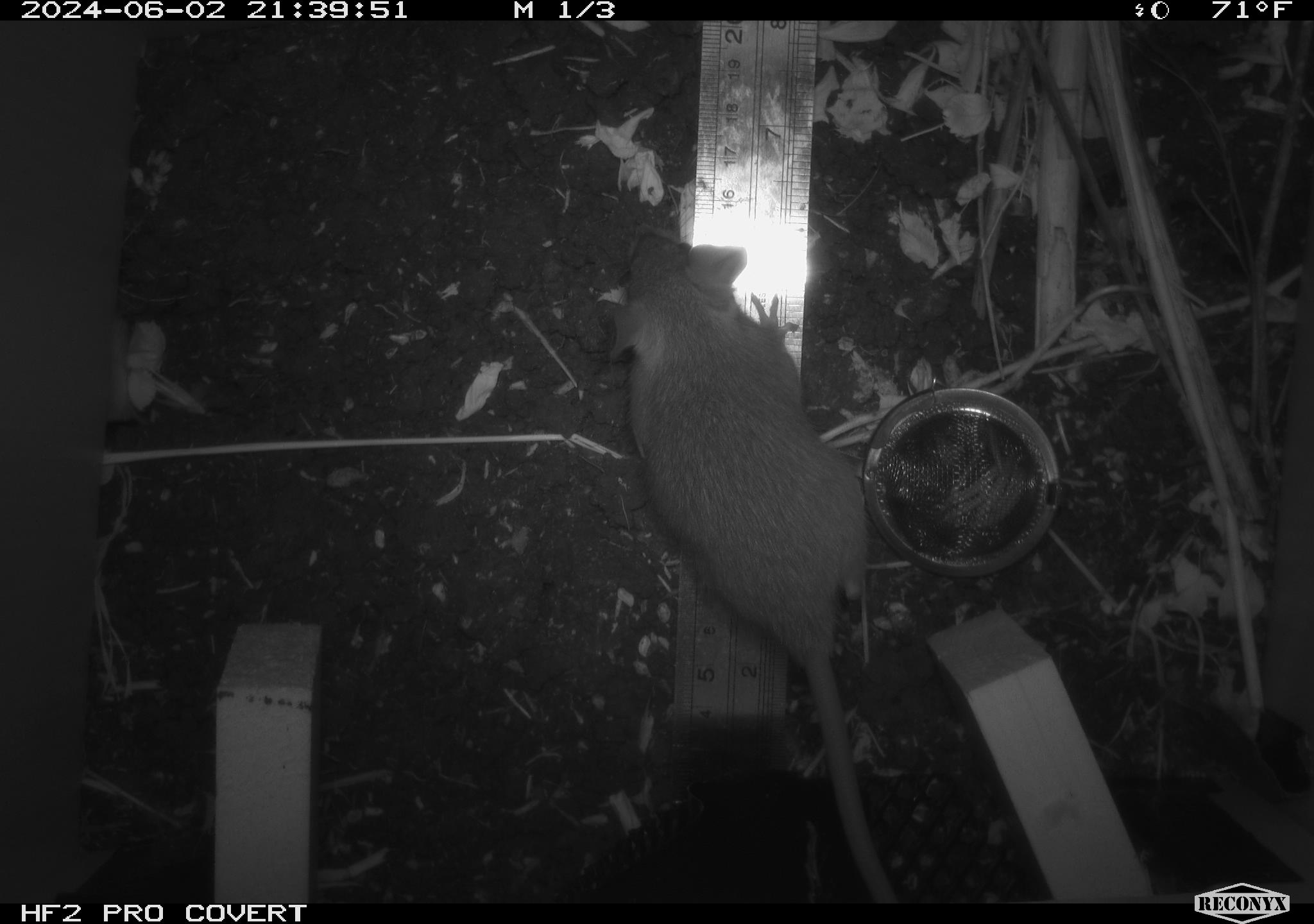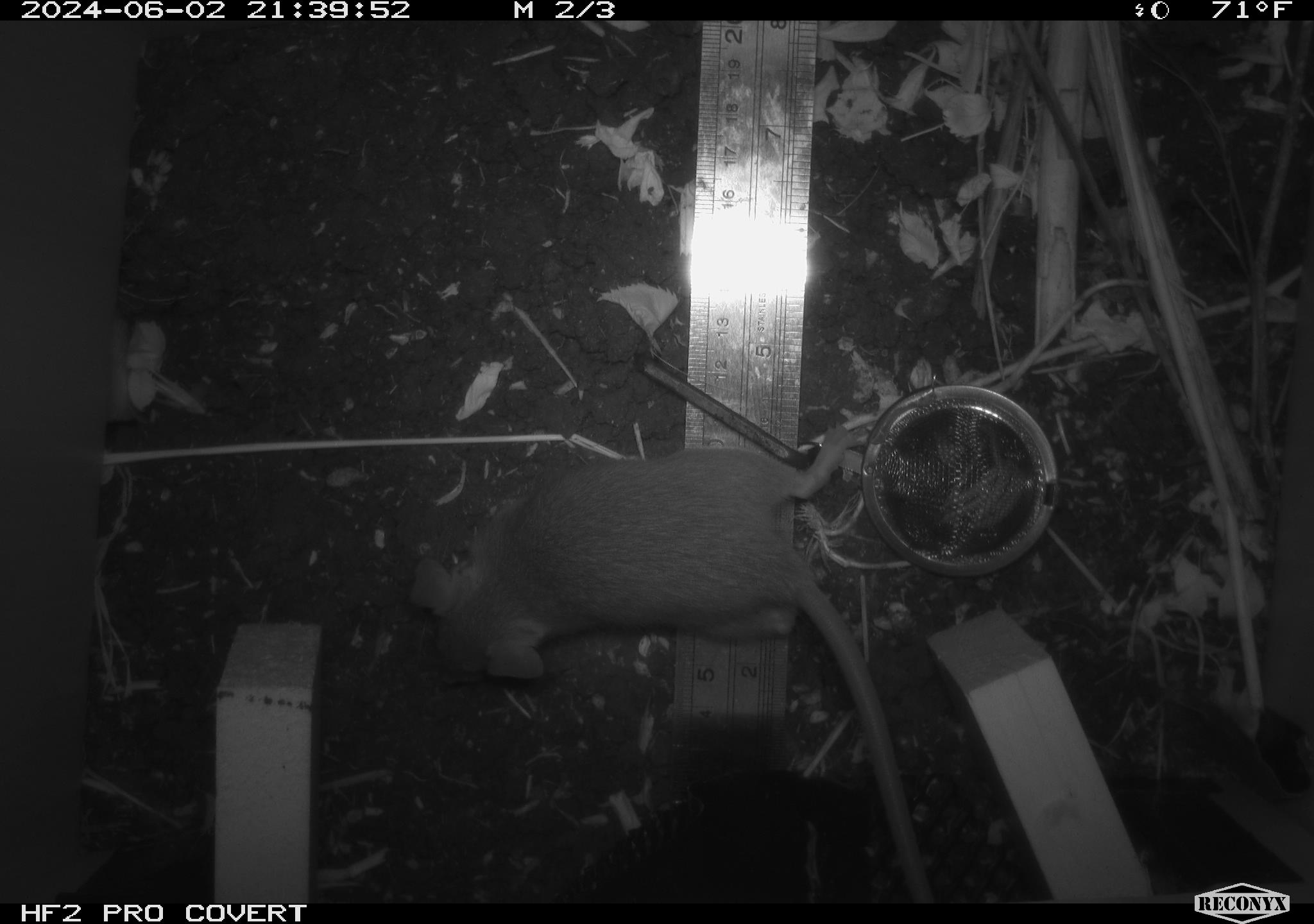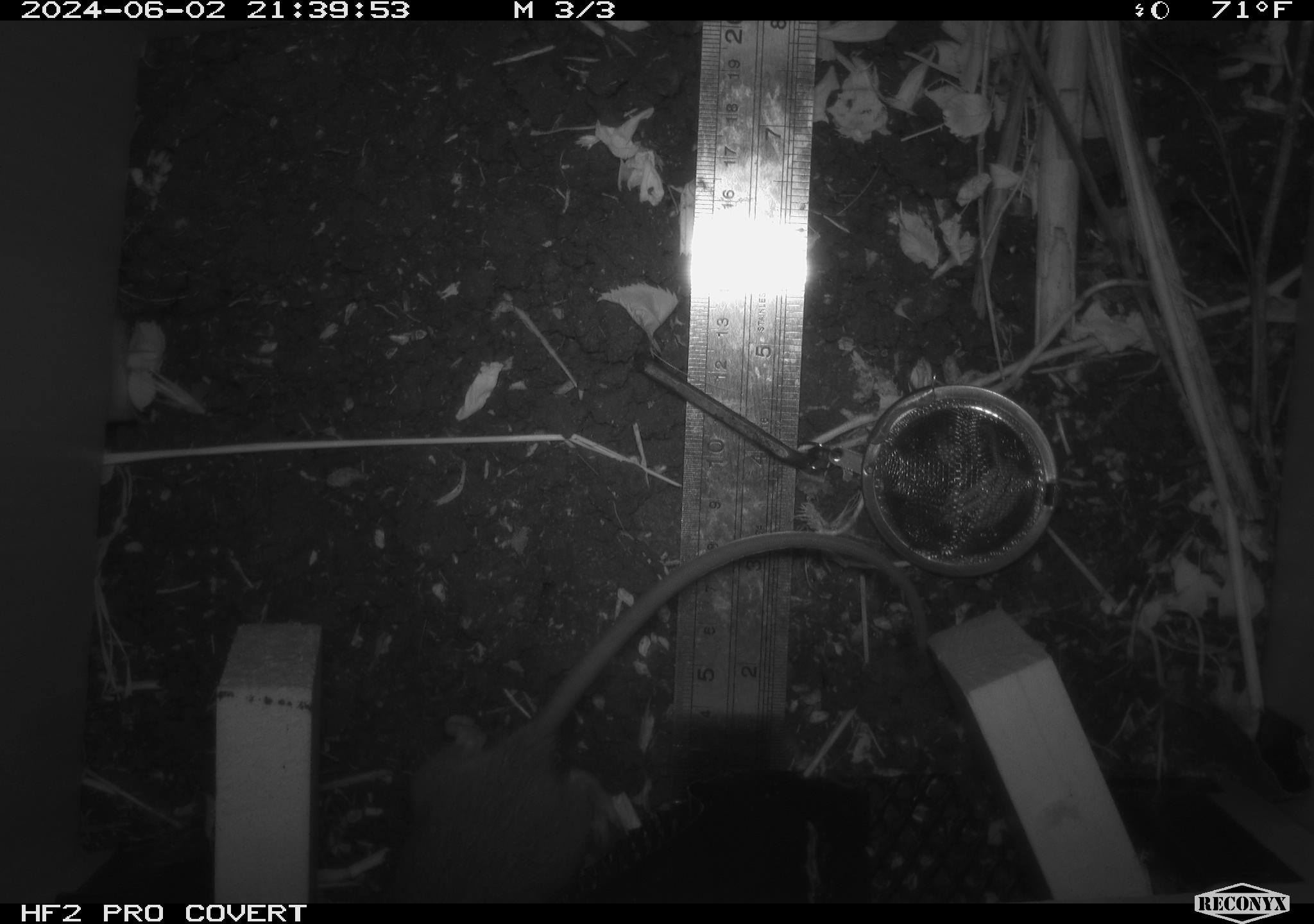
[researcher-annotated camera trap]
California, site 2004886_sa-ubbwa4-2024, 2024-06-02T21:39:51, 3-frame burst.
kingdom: Animalia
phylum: Chordata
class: Mammalia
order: Rodentia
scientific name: Rodentia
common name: woodrat or rat or mouse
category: woodrat or rat or mouse species